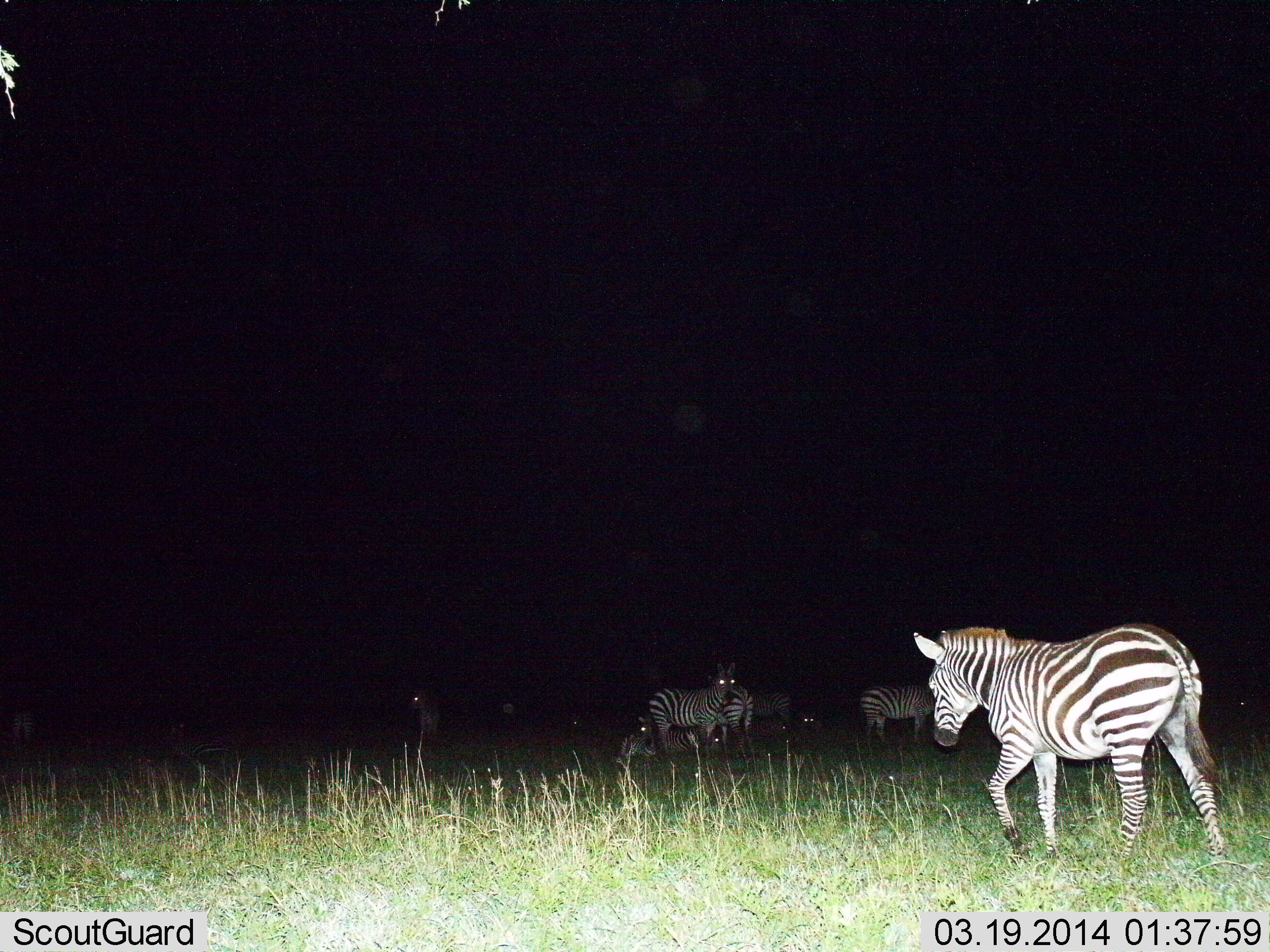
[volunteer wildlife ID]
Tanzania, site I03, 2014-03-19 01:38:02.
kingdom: Animalia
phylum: Chordata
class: Mammalia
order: Perissodactyla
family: Equidae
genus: Equus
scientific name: Equus quagga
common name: plains zebra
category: zebra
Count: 8.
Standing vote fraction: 100%.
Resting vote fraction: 50%.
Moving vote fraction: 70%.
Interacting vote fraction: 0%.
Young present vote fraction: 0%.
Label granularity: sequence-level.